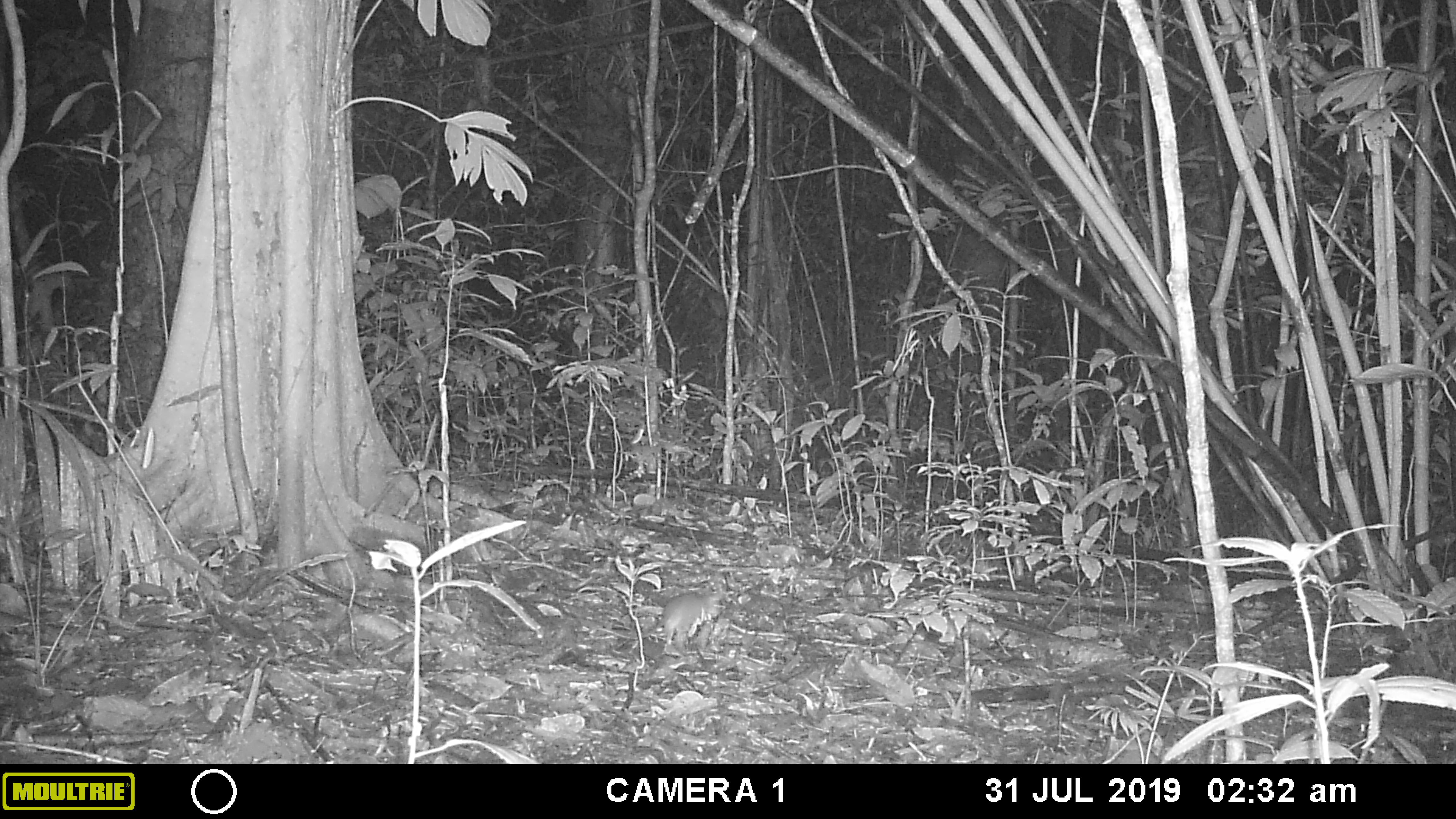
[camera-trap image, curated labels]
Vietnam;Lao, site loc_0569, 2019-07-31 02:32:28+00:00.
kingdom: Animalia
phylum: Chordata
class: Mammalia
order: Carnivora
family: Mustelidae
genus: Melogale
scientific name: Melogale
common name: ferret badger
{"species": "ferret badger (Melogale)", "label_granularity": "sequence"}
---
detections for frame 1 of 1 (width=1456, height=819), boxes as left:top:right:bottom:
ferret badger: 603:588:722:650